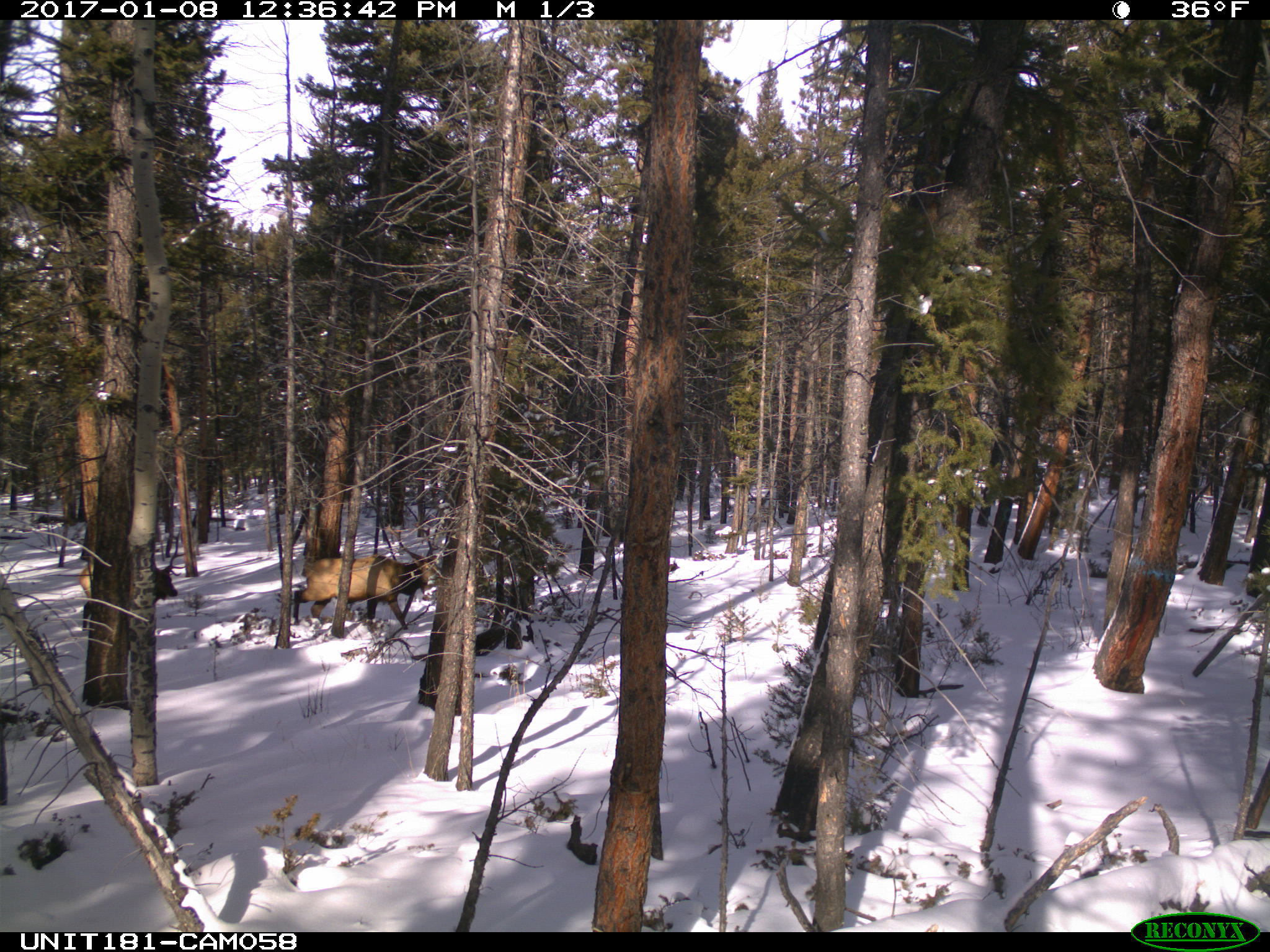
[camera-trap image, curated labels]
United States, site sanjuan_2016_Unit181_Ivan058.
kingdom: Animalia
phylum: Chordata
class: Mammalia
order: Artiodactyla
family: Cervidae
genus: Cervus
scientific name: Cervus elaphus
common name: red deer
Cervus elaphus (red deer).